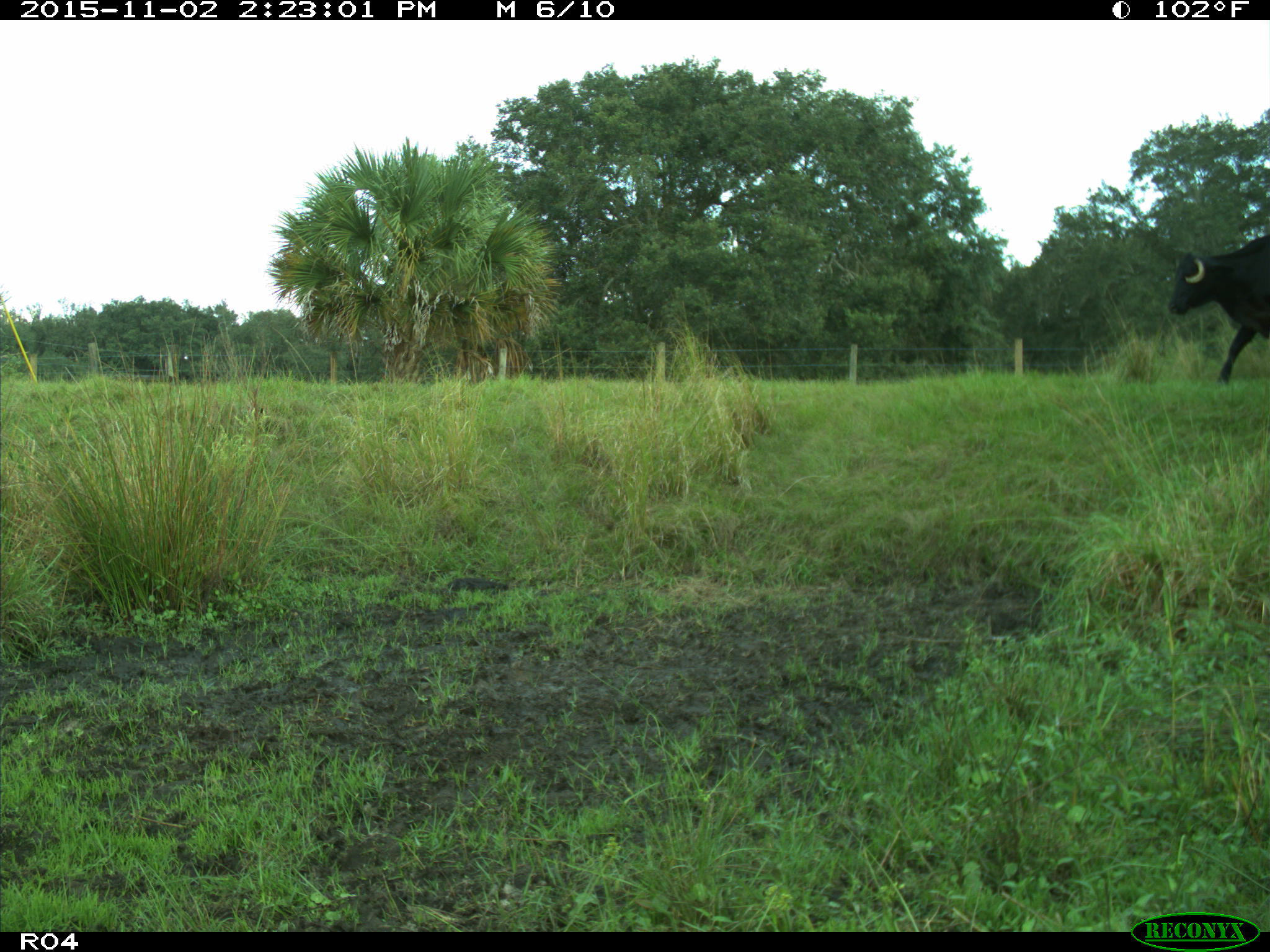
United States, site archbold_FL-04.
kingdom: Animalia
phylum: Chordata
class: Mammalia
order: Artiodactyla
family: Bovidae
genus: Bos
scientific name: Bos taurus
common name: domestic cow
Bos taurus (domestic cow).